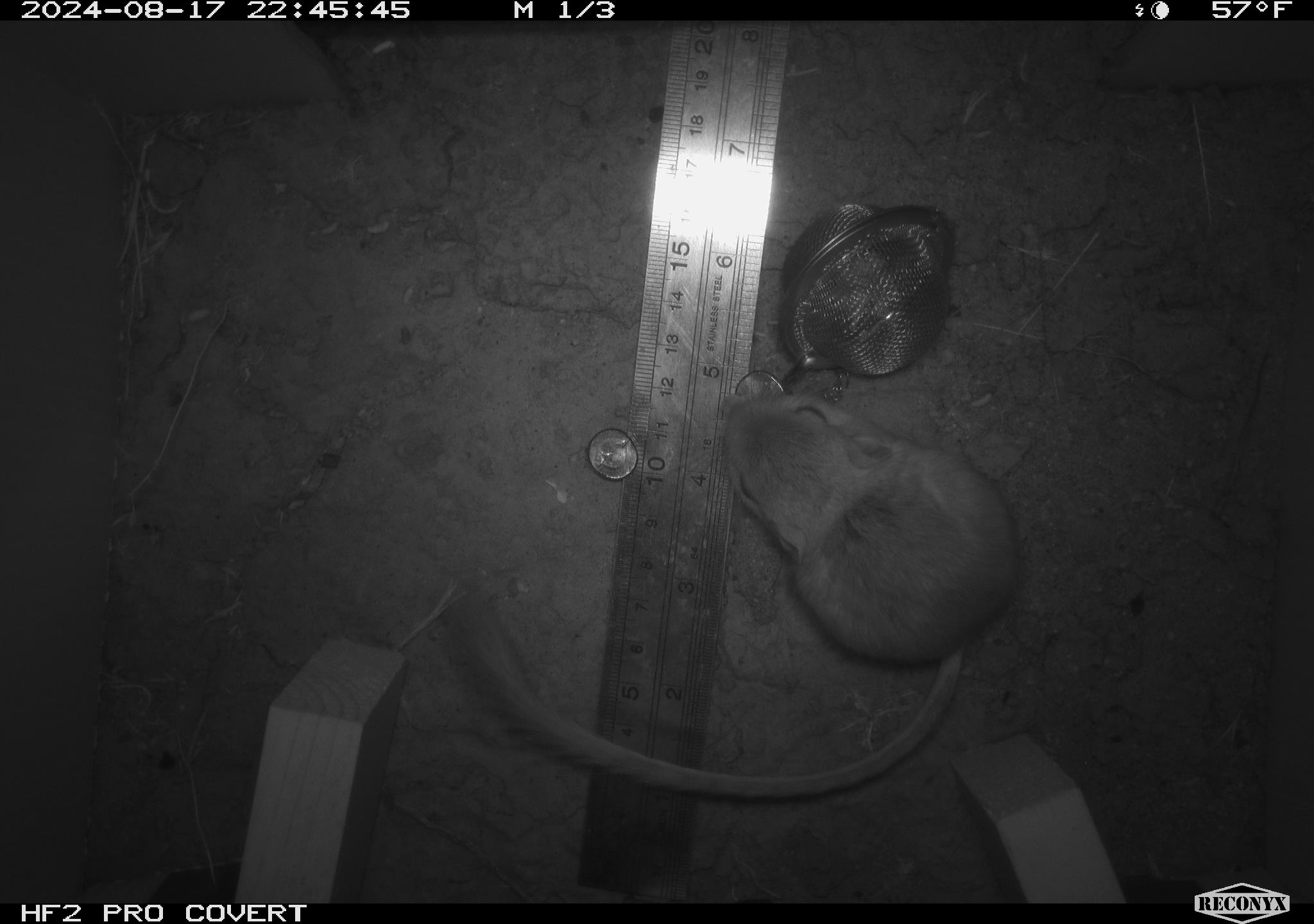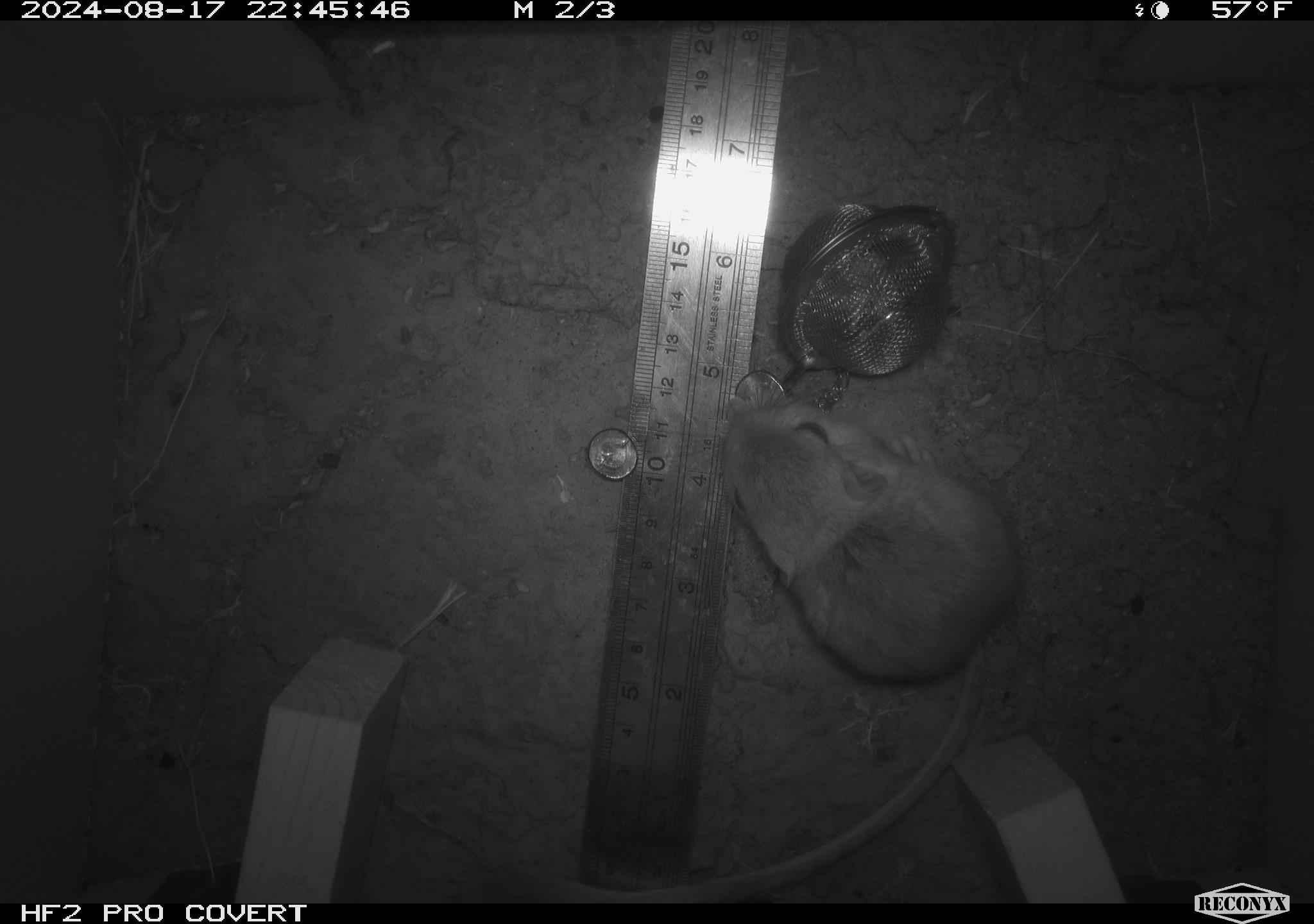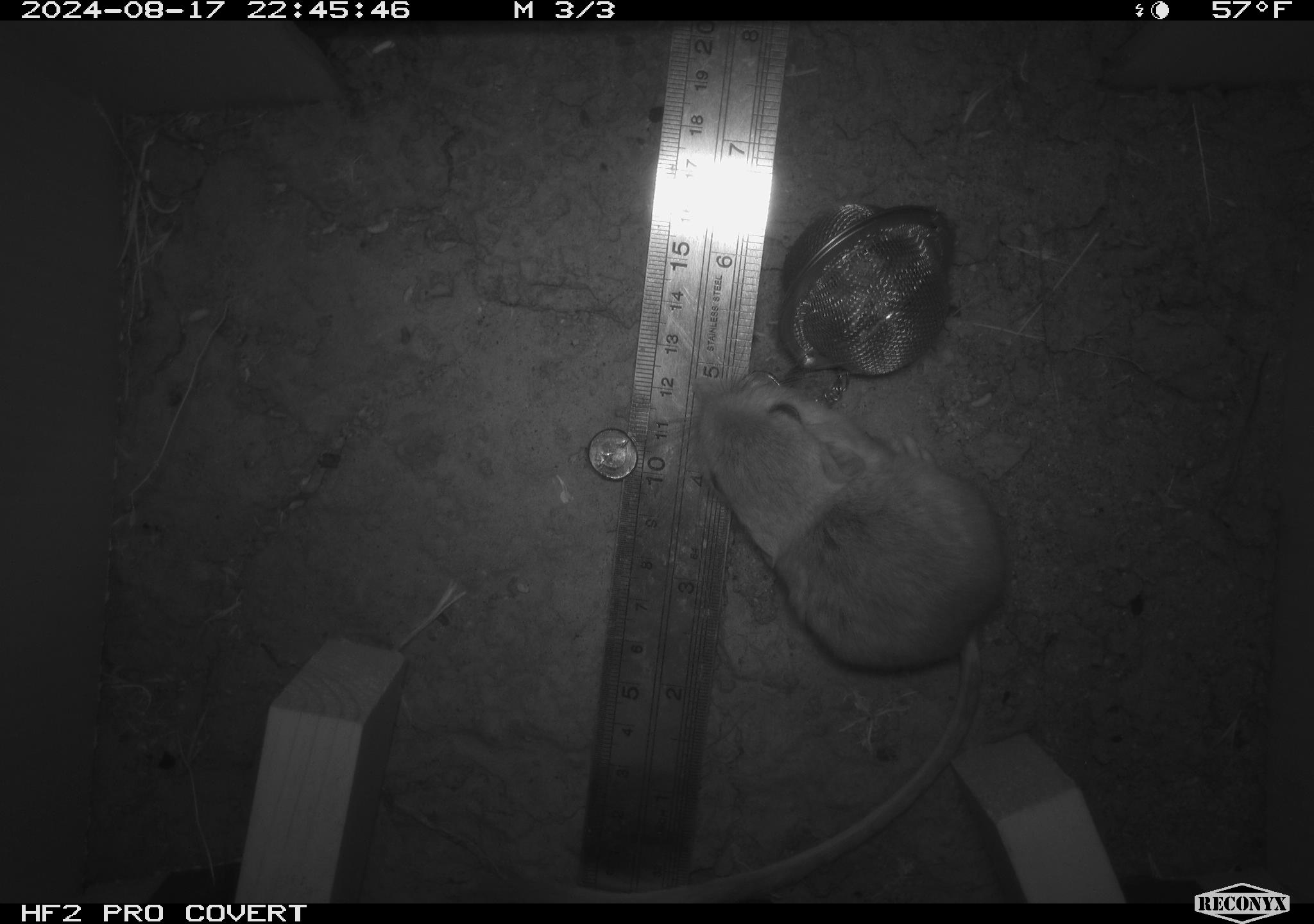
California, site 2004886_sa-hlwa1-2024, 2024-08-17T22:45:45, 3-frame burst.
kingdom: Animalia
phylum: Chordata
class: Mammalia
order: Rodentia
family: Heteromyidae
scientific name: Heteromyidae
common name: kangaroo rats and pocket mice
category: heteromyidae family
Heteromyidae family (kangaroo rats and pocket mice) (Heteromyidae).